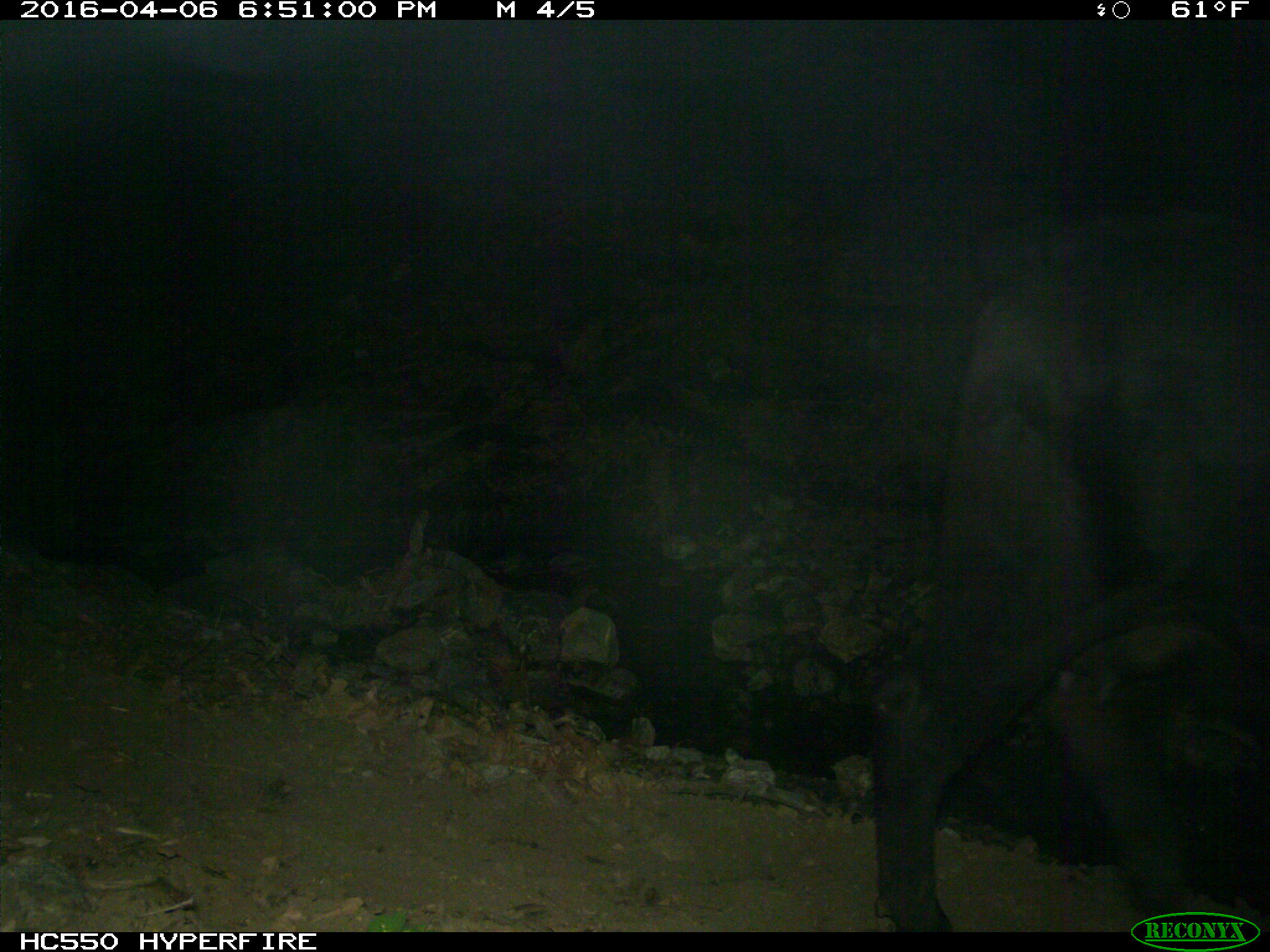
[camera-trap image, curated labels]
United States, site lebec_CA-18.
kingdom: Animalia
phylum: Chordata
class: Mammalia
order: Artiodactyla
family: Bovidae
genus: Bos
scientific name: Bos taurus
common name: domestic cow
Bos taurus (domestic cow).